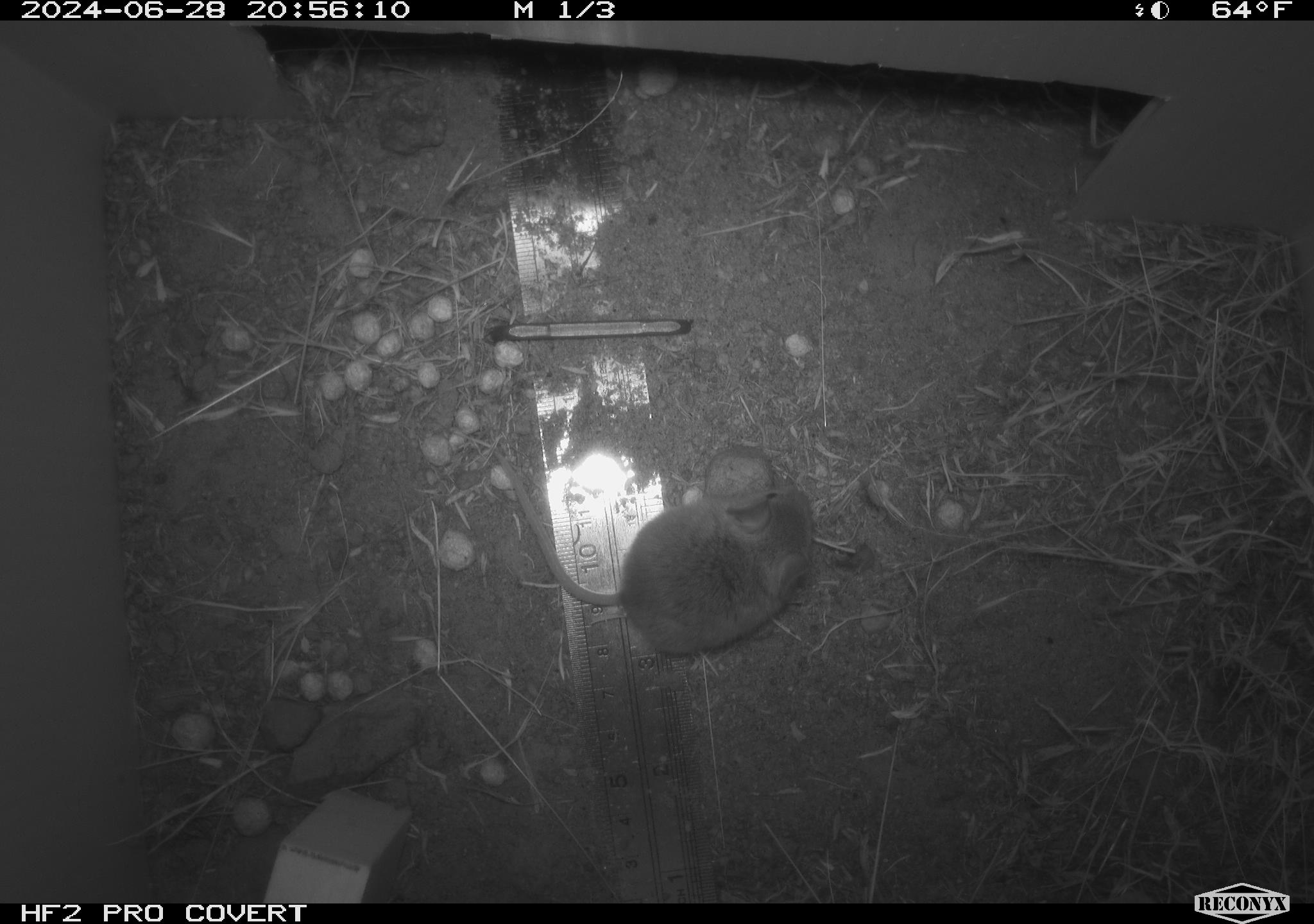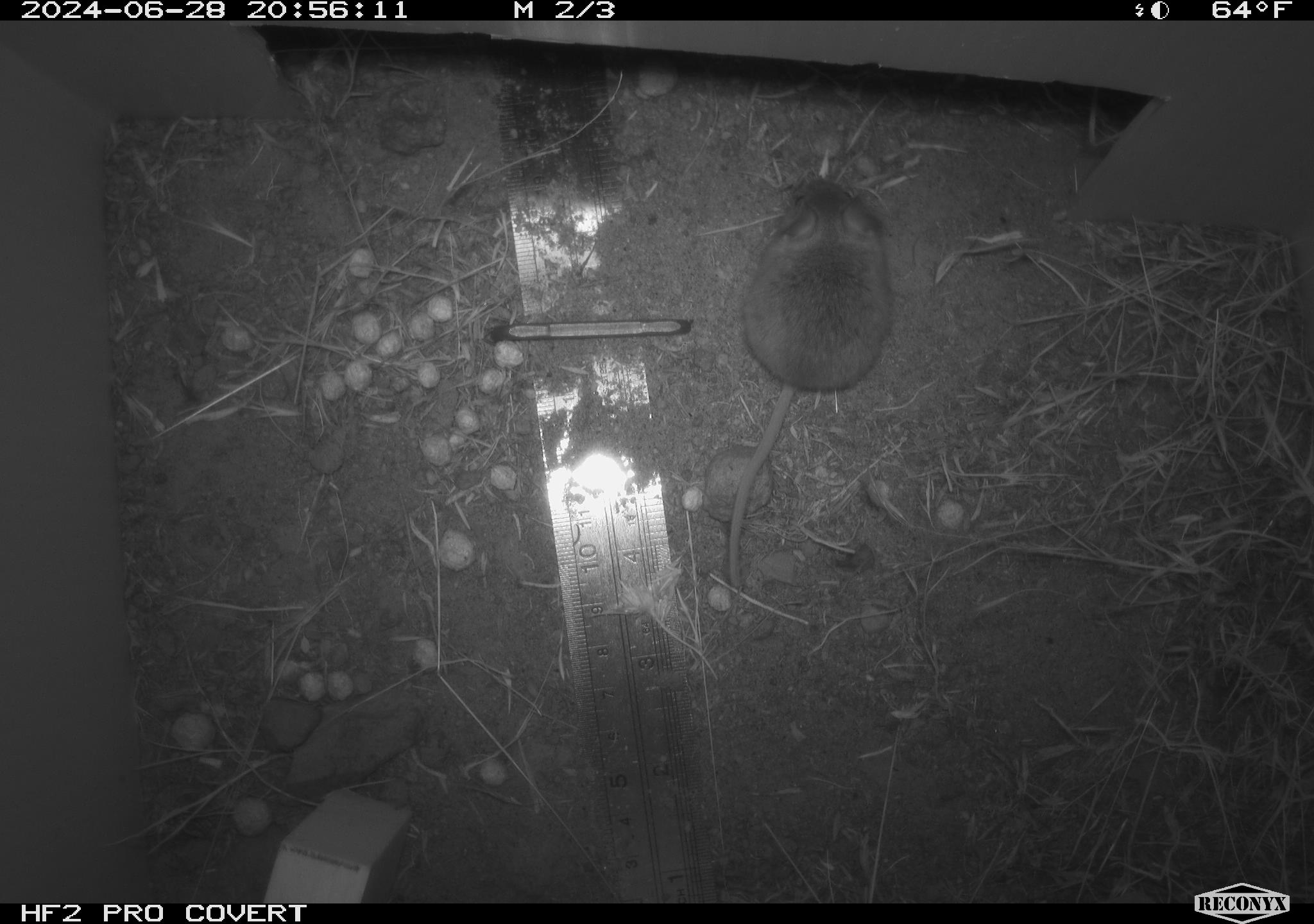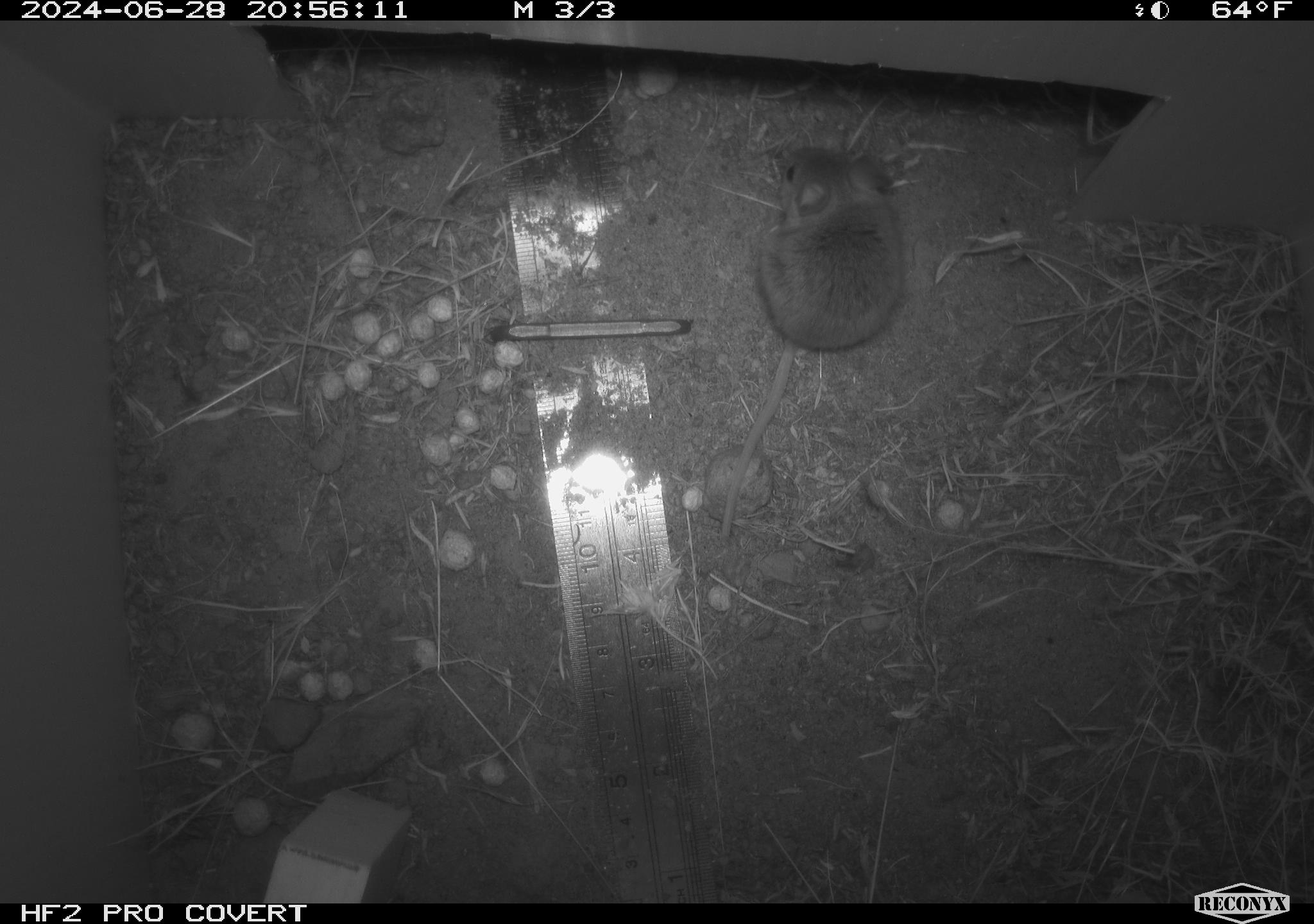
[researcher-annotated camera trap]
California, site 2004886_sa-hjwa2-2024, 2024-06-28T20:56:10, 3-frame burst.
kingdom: Animalia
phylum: Chordata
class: Mammalia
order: Rodentia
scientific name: Rodentia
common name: rodent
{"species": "rodent (Rodentia)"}